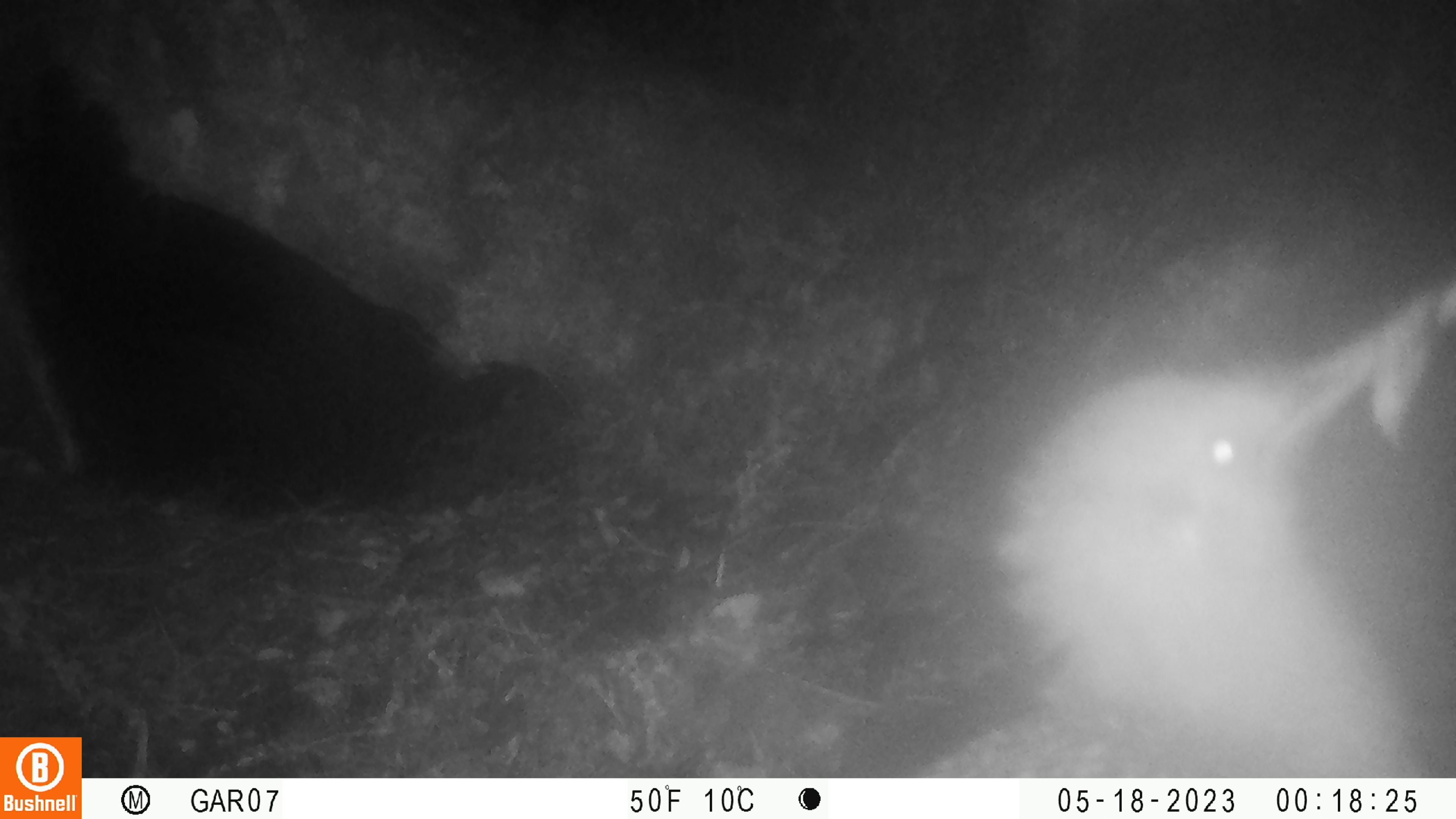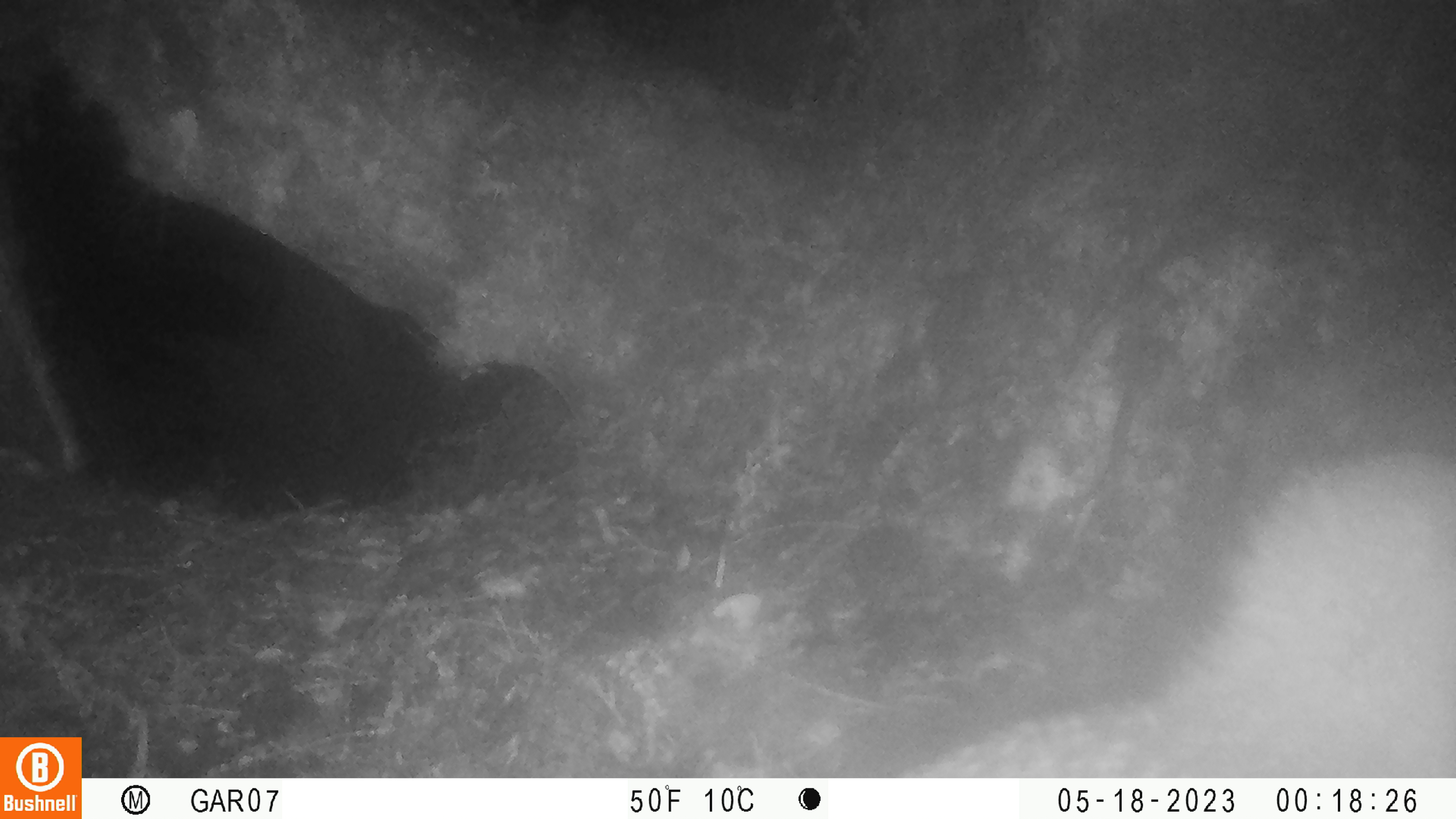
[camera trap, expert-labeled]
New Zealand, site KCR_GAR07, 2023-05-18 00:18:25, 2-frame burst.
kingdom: Animalia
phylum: Chordata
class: Aves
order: Apterygiformes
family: Apterygidae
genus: Apteryx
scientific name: Apteryx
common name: kiwi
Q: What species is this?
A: Kiwi (Apteryx).